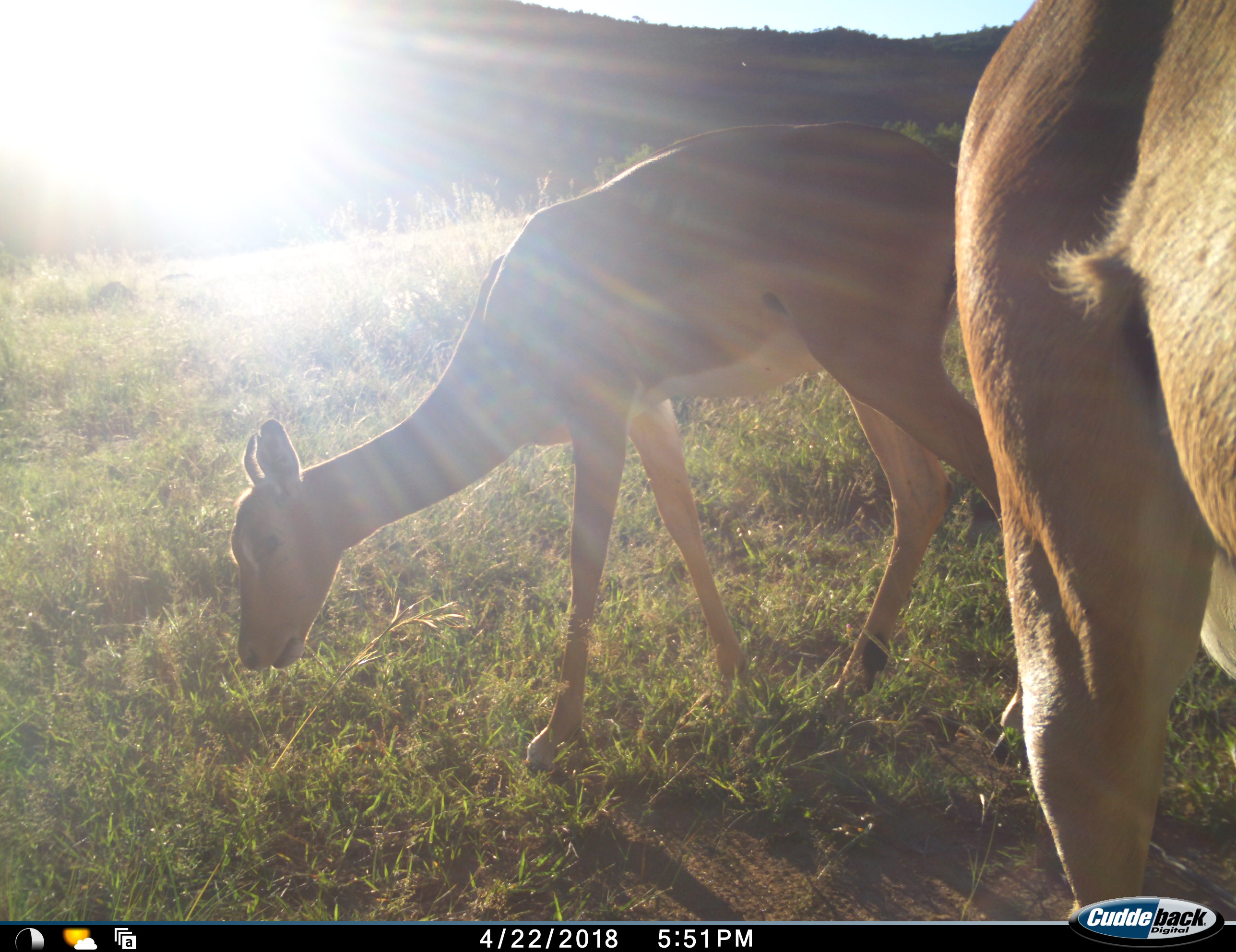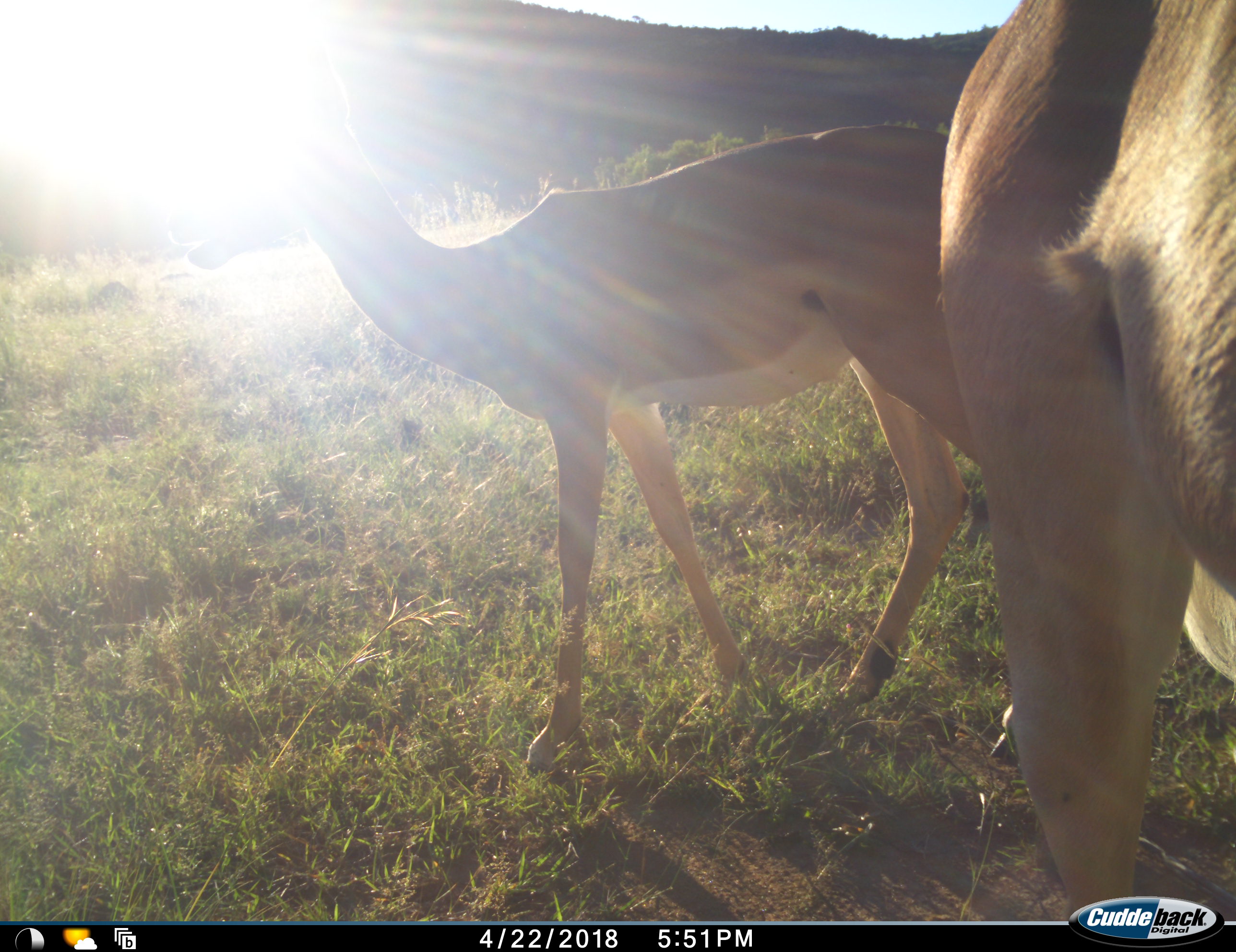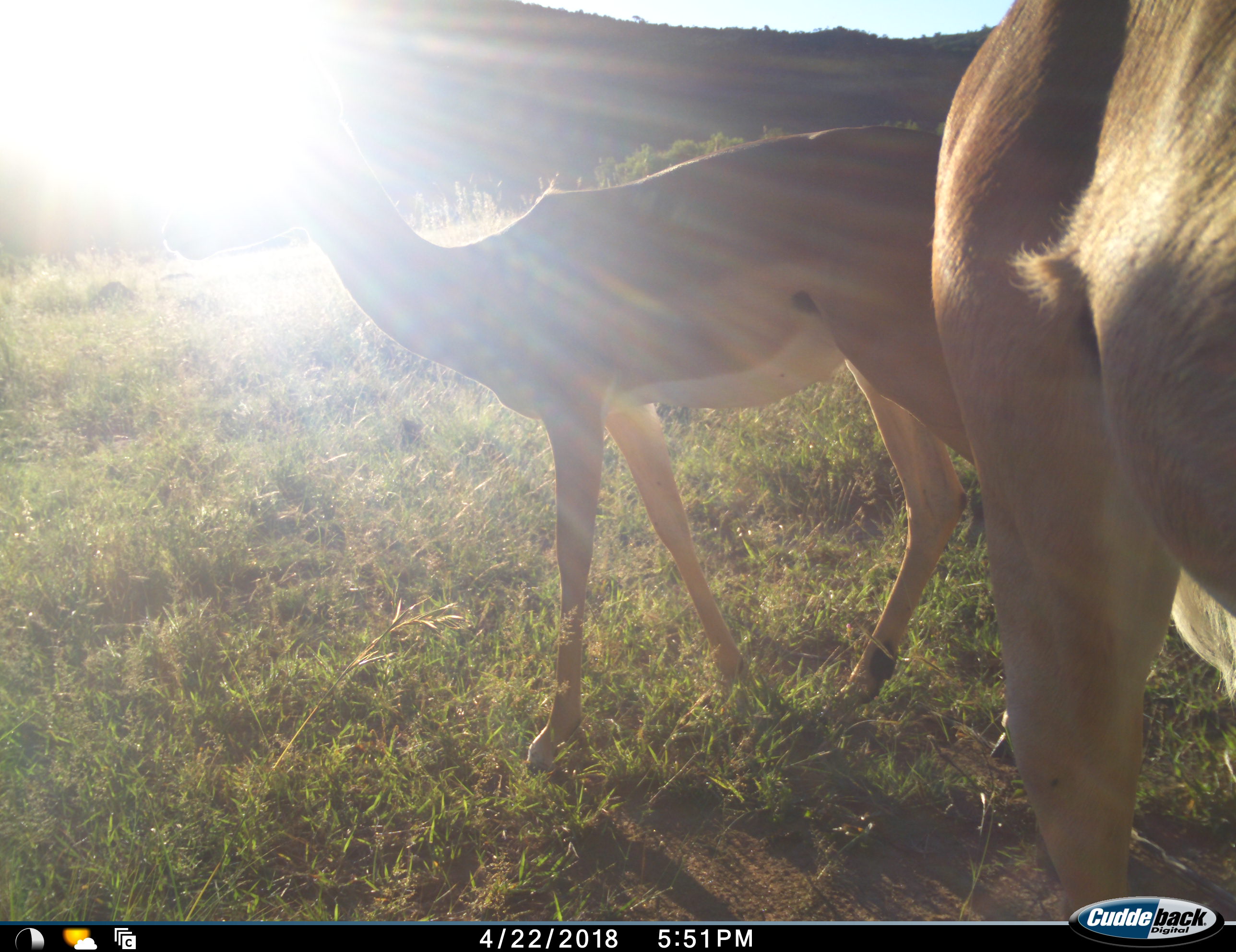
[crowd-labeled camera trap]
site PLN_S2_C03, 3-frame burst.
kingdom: Animalia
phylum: Chordata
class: Mammalia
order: Artiodactyla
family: Bovidae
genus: Aepyceros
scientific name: Aepyceros melampus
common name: impala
Impala (Aepyceros melampus), count 2. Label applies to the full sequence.